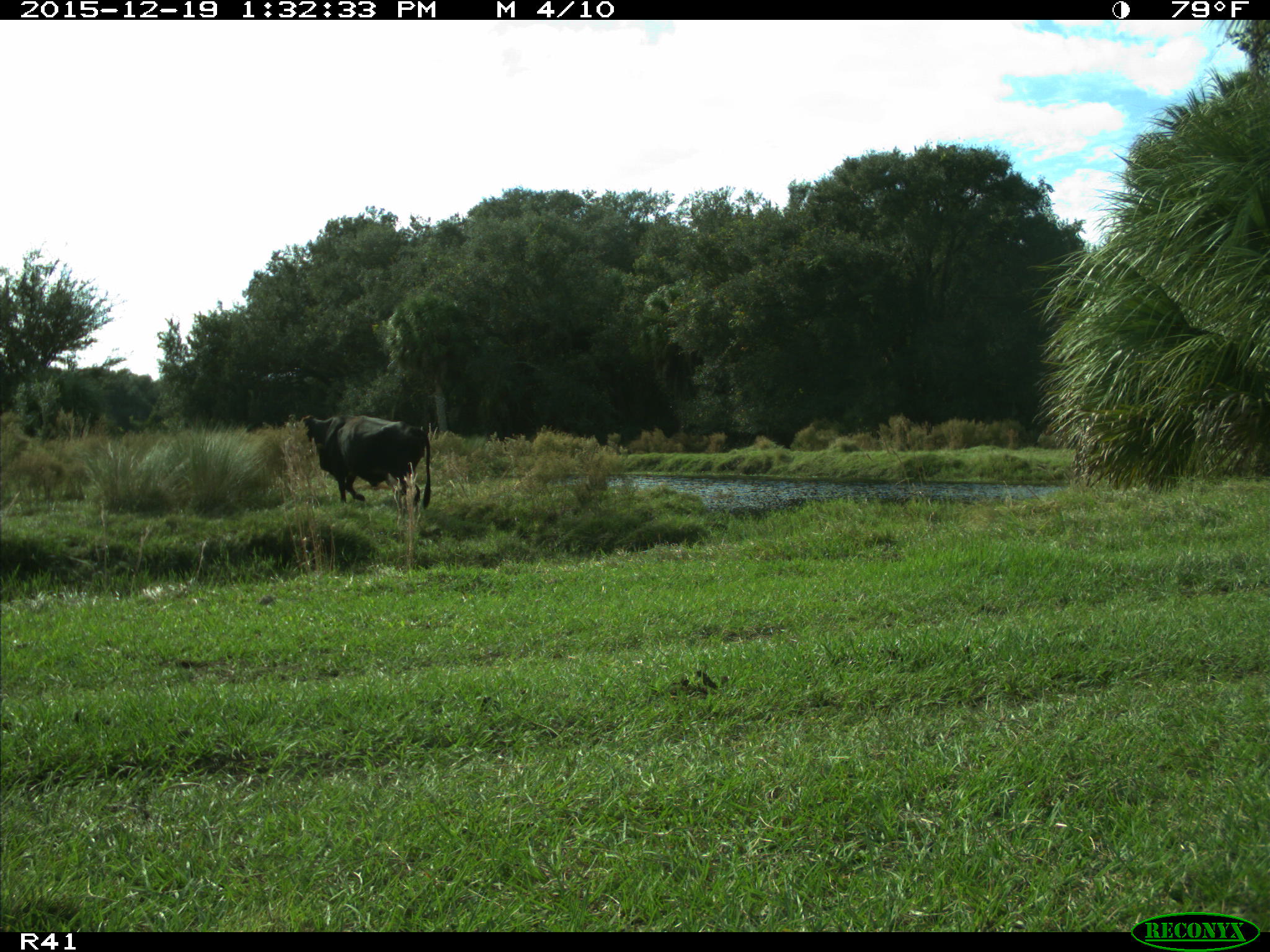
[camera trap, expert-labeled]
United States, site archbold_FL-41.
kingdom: Animalia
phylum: Chordata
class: Mammalia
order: Artiodactyla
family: Bovidae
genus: Bos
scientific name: Bos taurus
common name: domestic cow